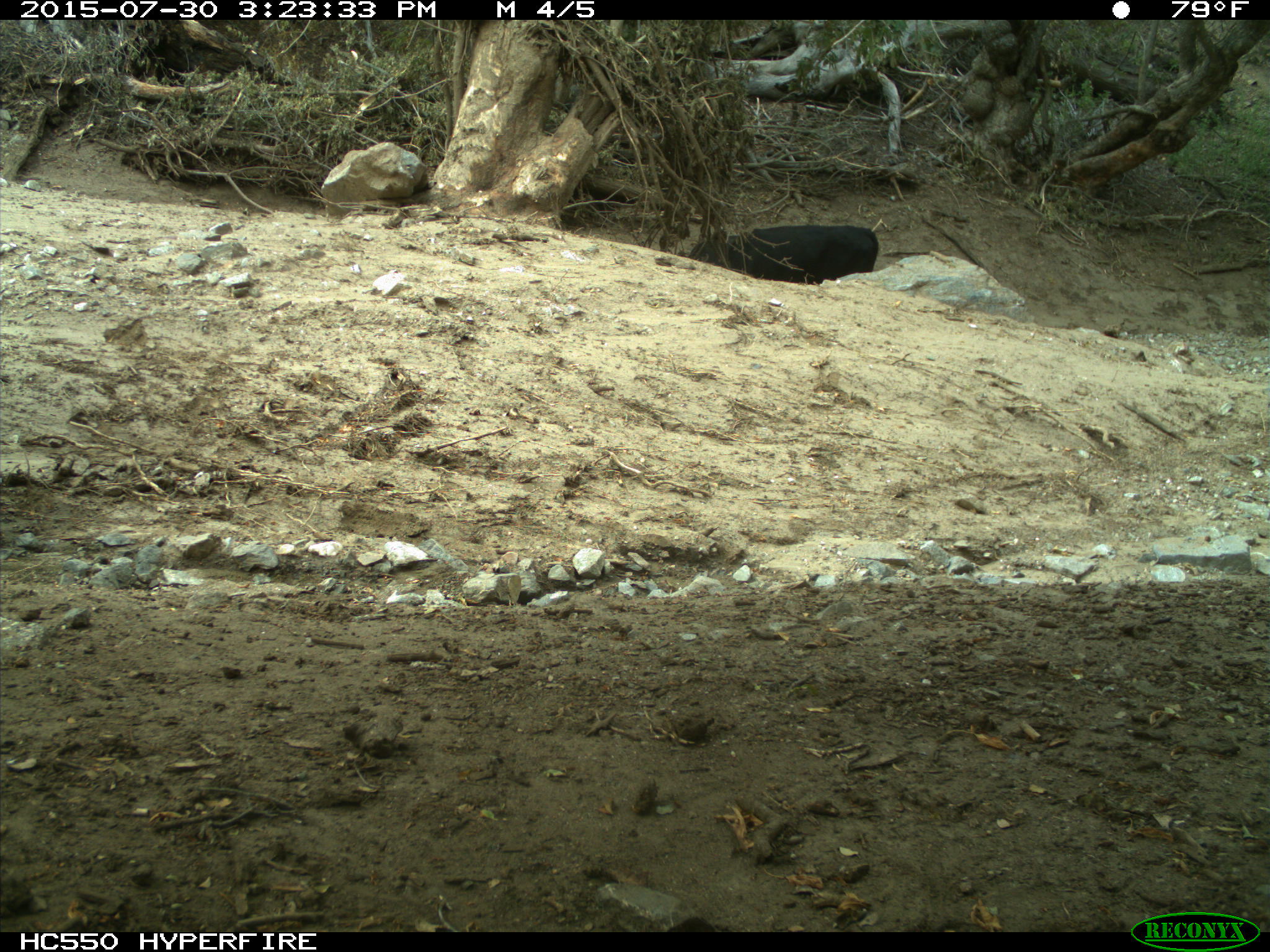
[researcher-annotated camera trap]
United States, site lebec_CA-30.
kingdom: Animalia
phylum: Chordata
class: Mammalia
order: Artiodactyla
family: Bovidae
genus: Bos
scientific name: Bos taurus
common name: domestic cow